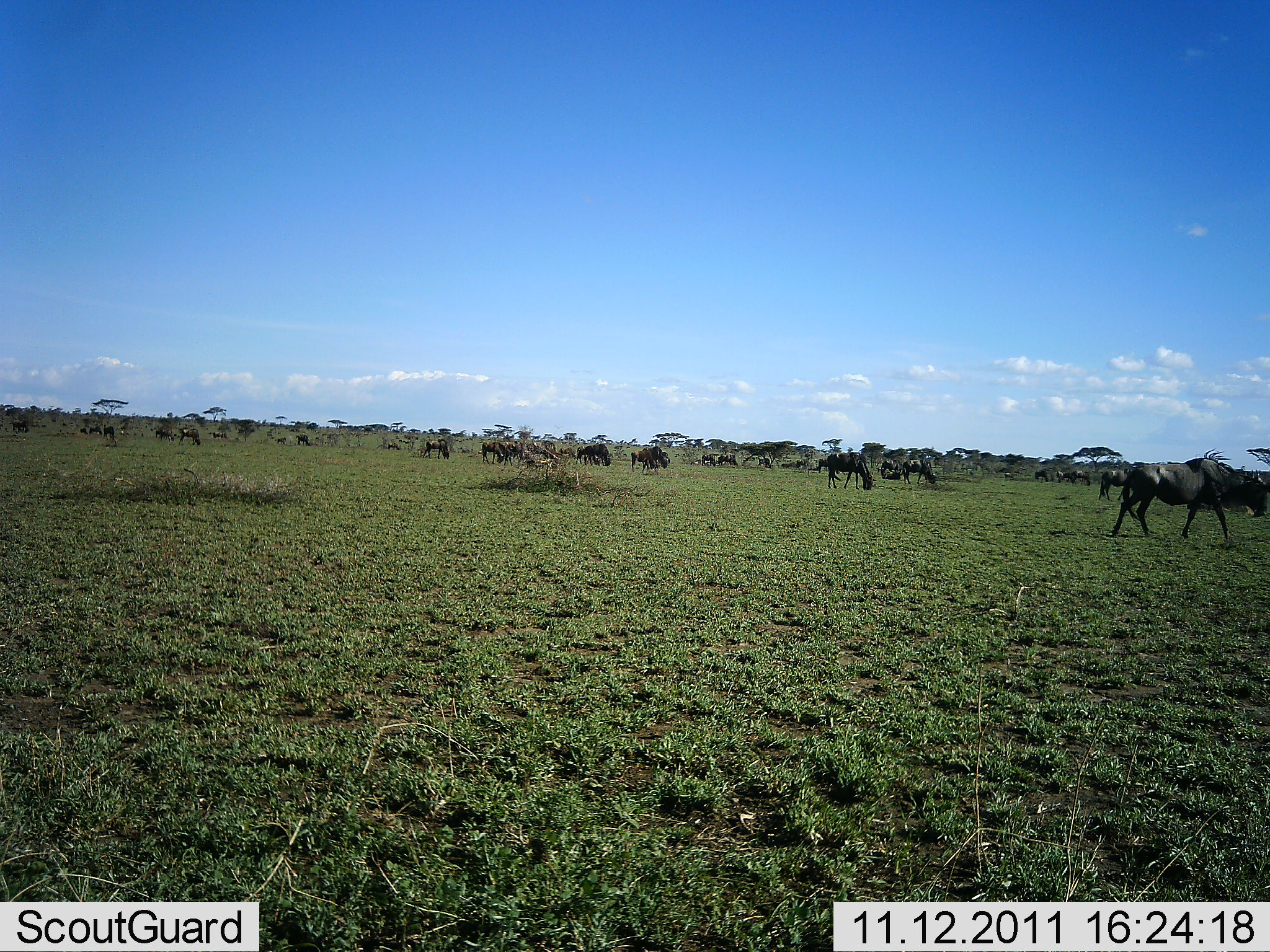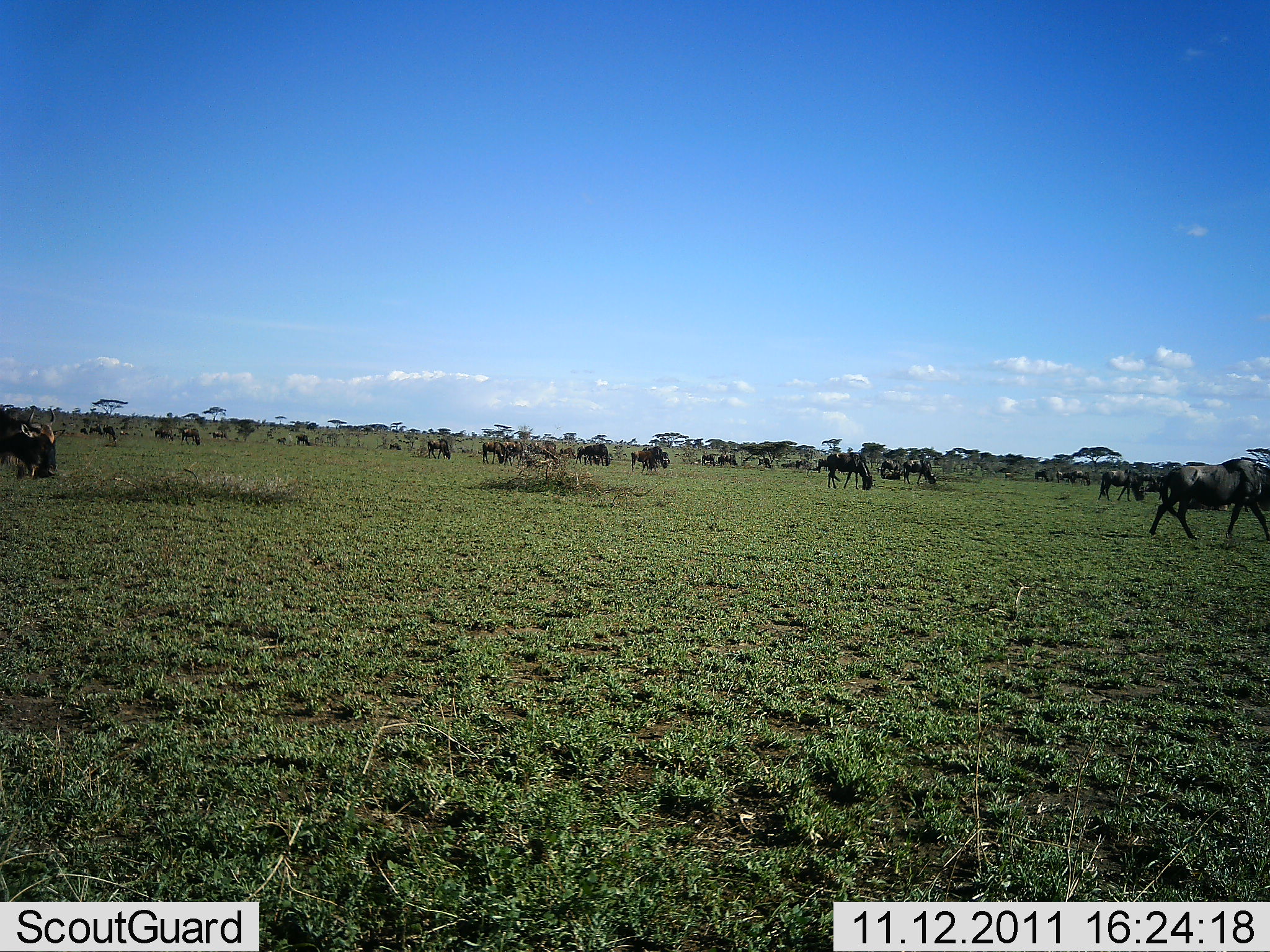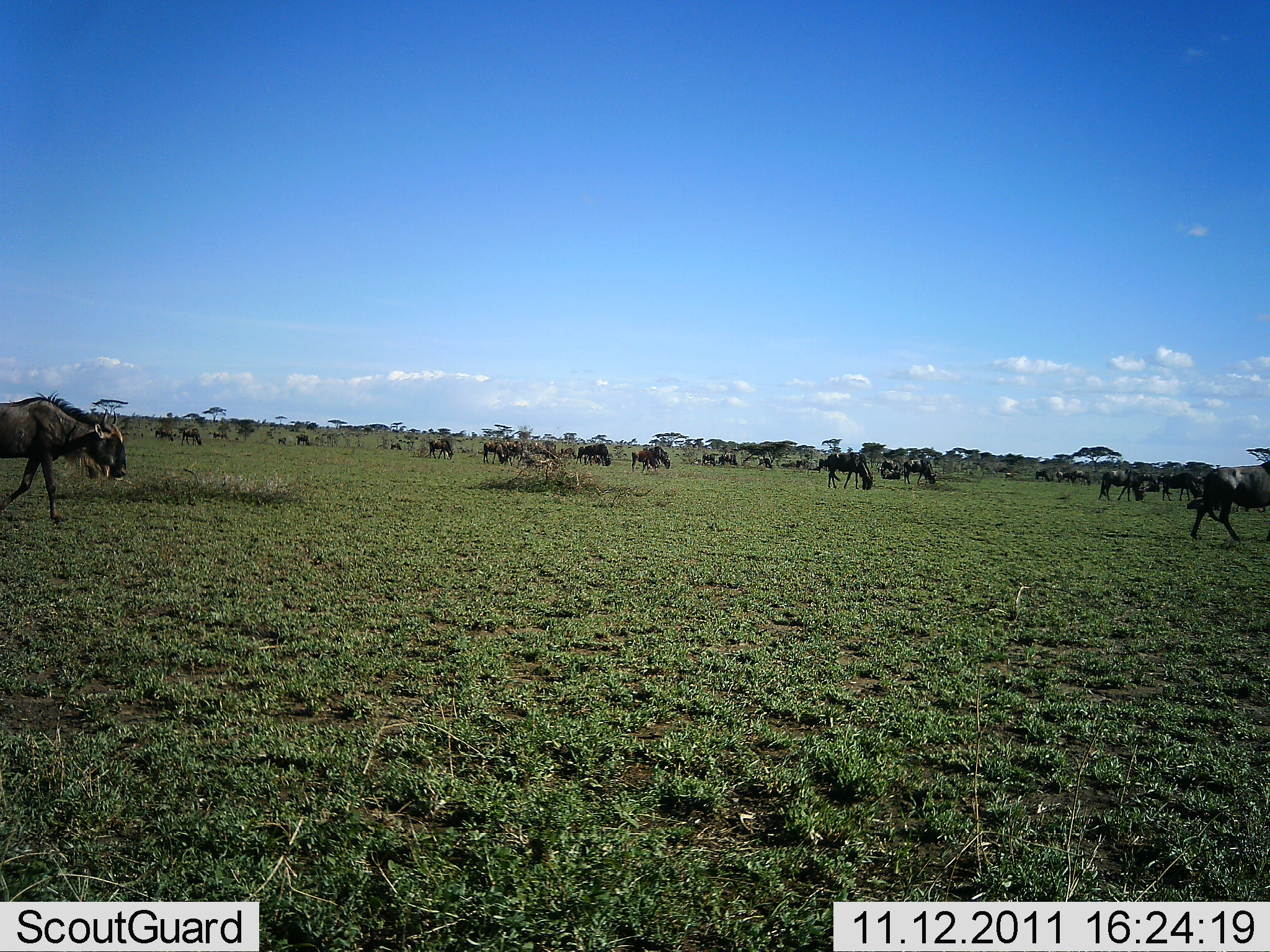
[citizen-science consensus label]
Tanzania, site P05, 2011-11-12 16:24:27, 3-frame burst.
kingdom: Animalia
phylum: Chordata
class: Mammalia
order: Artiodactyla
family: Bovidae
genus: Connochaetes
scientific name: Connochaetes taurinus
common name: blue wildebeest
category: wildebeest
Wildebeest (blue wildebeest) (Connochaetes taurinus), count 11-50. Behavior (volunteer vote fractions): standing 40%, resting 10%, moving 60%, interacting 0%. Young present (vote fraction): 0%. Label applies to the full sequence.